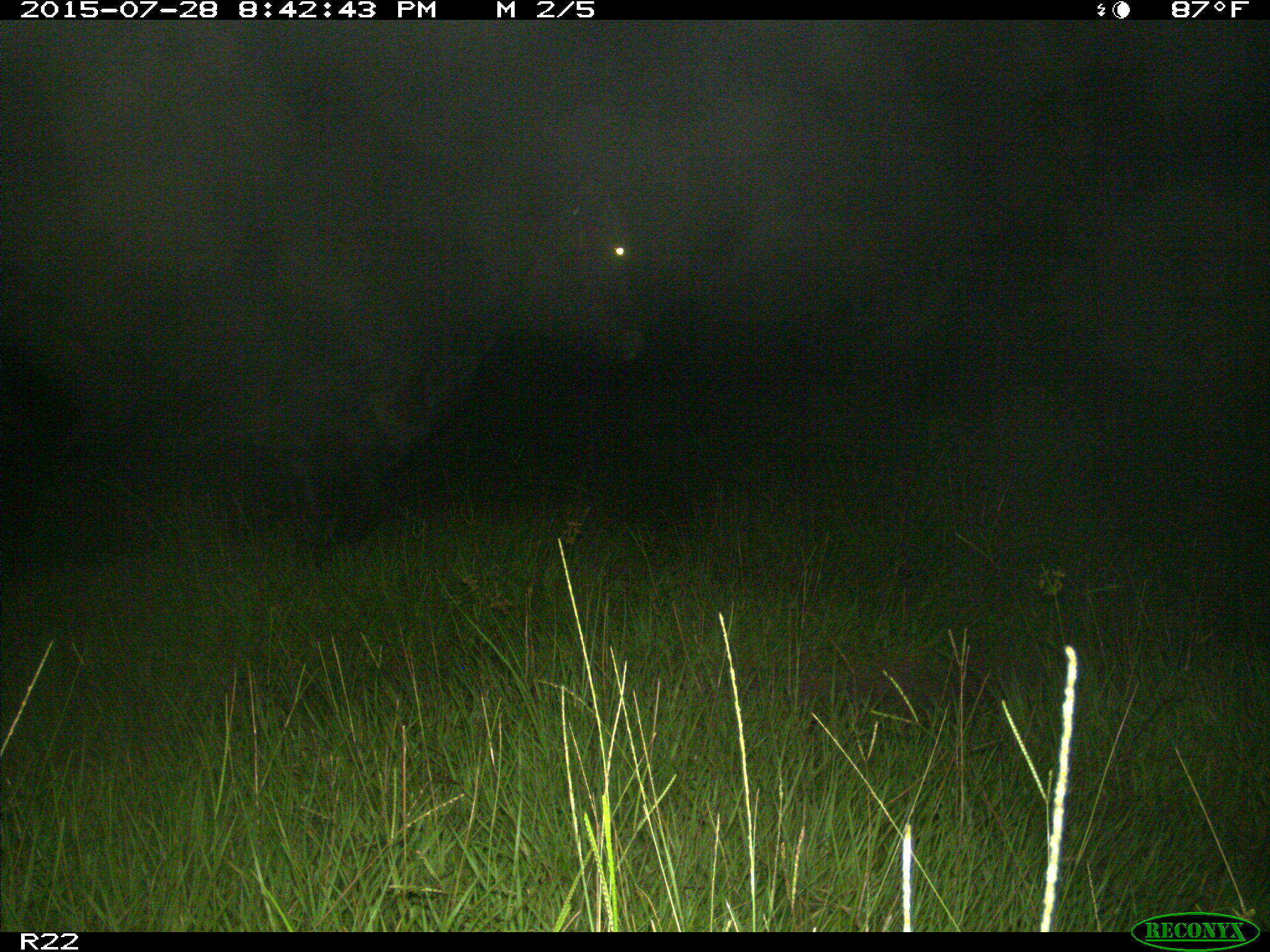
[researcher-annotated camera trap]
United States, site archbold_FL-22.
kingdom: Animalia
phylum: Chordata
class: Mammalia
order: Artiodactyla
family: Bovidae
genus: Bos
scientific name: Bos taurus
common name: domestic cow